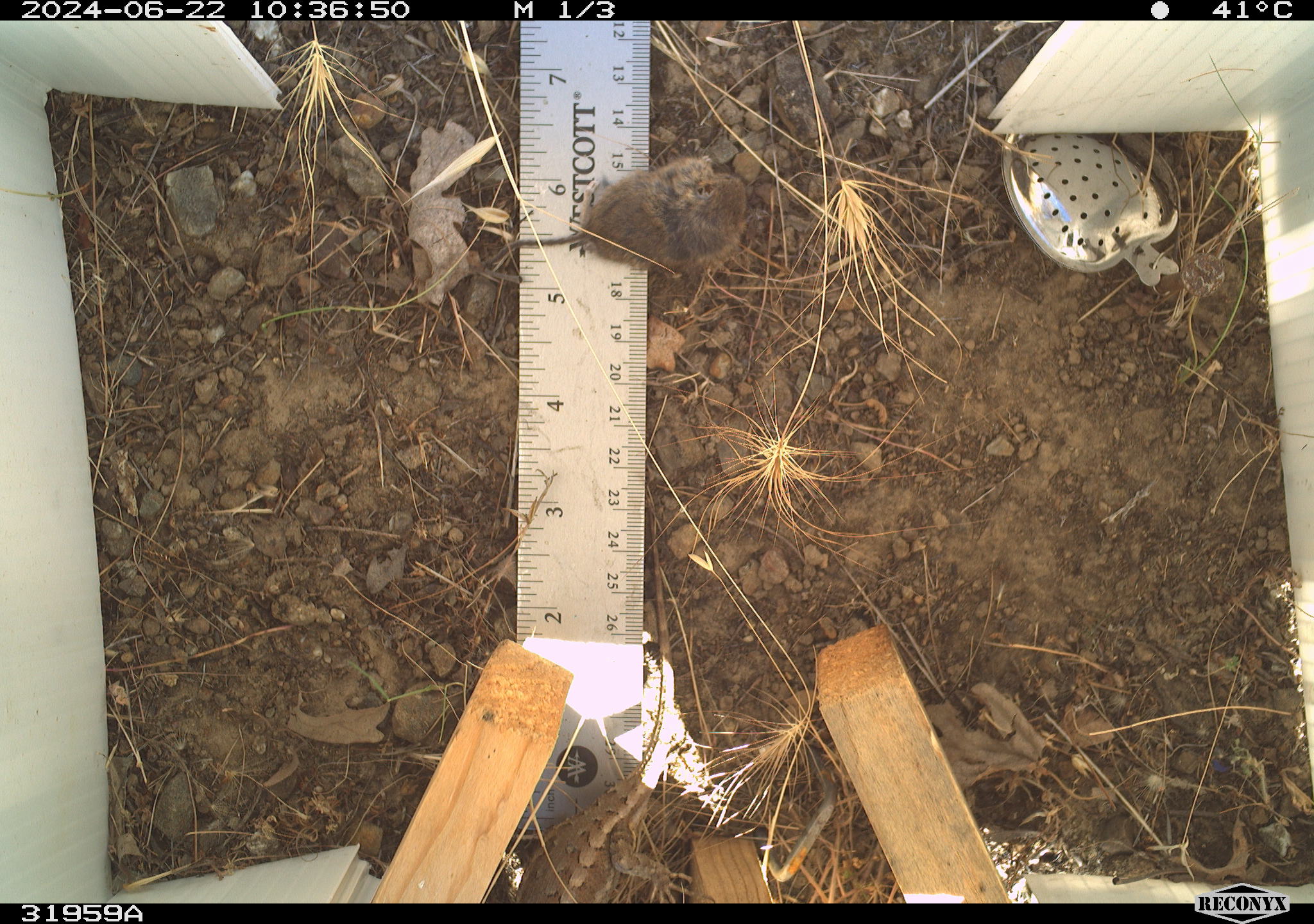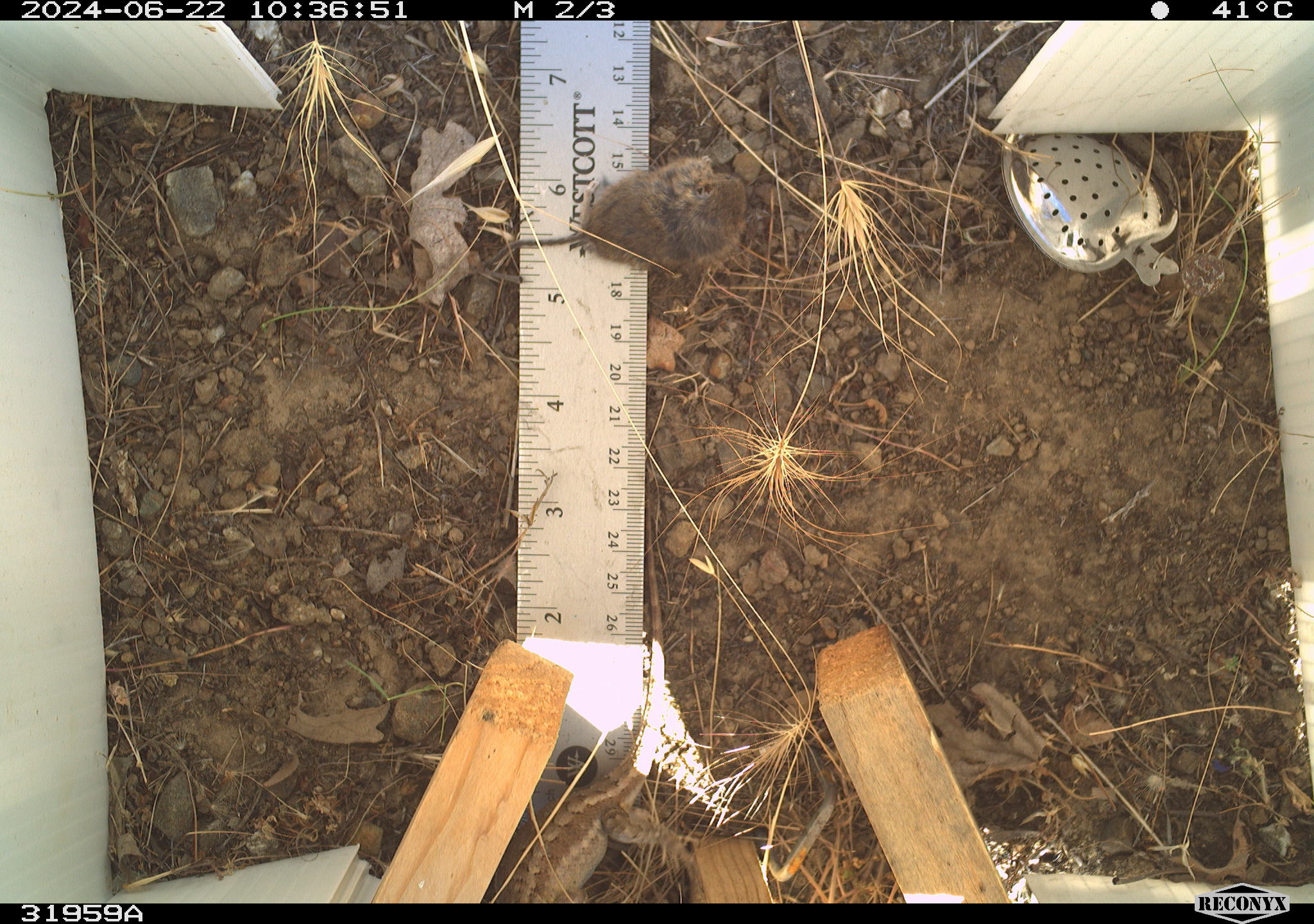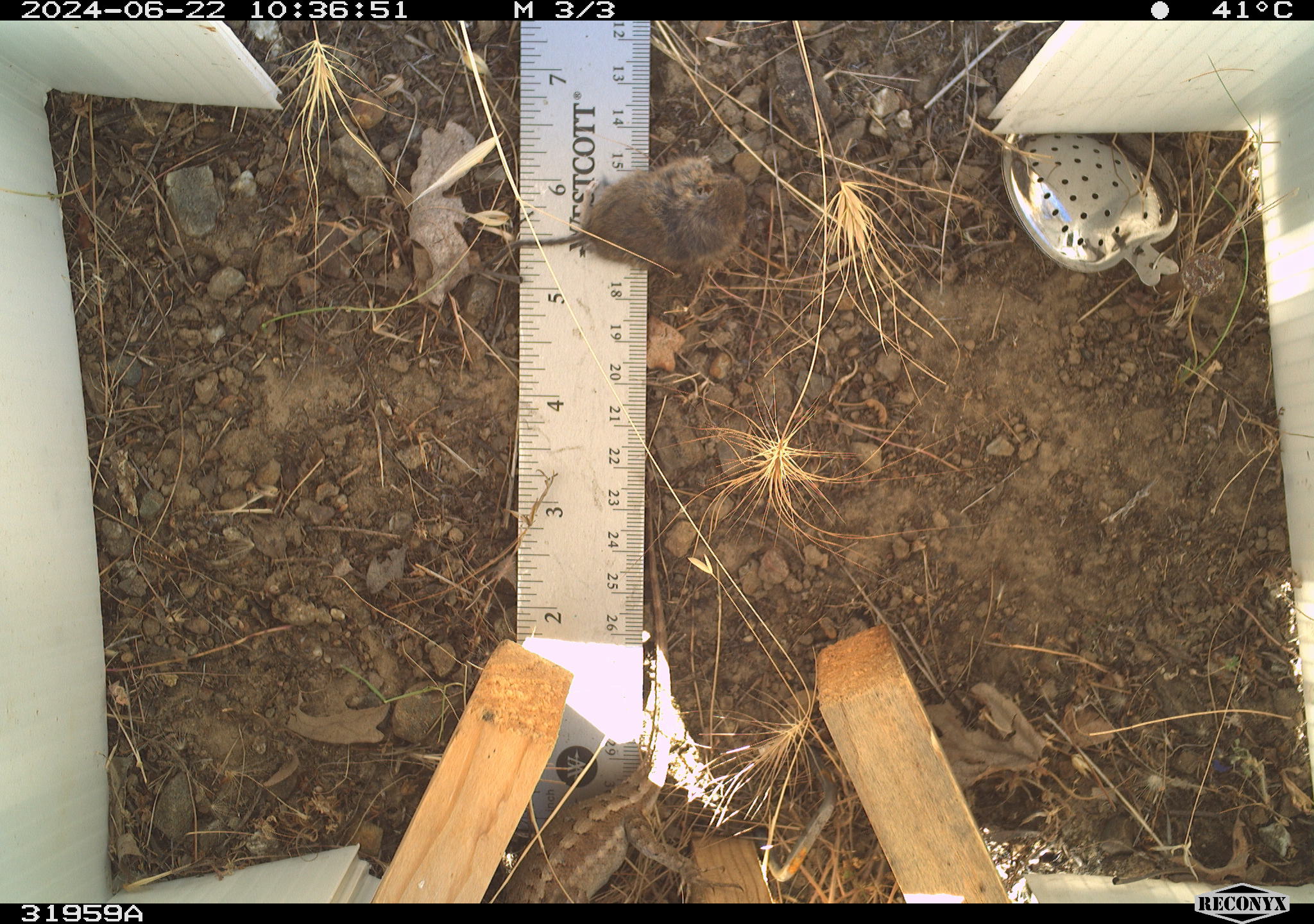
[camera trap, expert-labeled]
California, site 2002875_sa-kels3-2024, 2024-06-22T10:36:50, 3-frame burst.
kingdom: Animalia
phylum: Chordata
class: Reptilia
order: Squamata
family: Phrynosomatidae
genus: Sceloporus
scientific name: Sceloporus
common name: spiny lizards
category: sceloporus species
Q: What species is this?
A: Sceloporus species (spiny lizards) (Sceloporus).